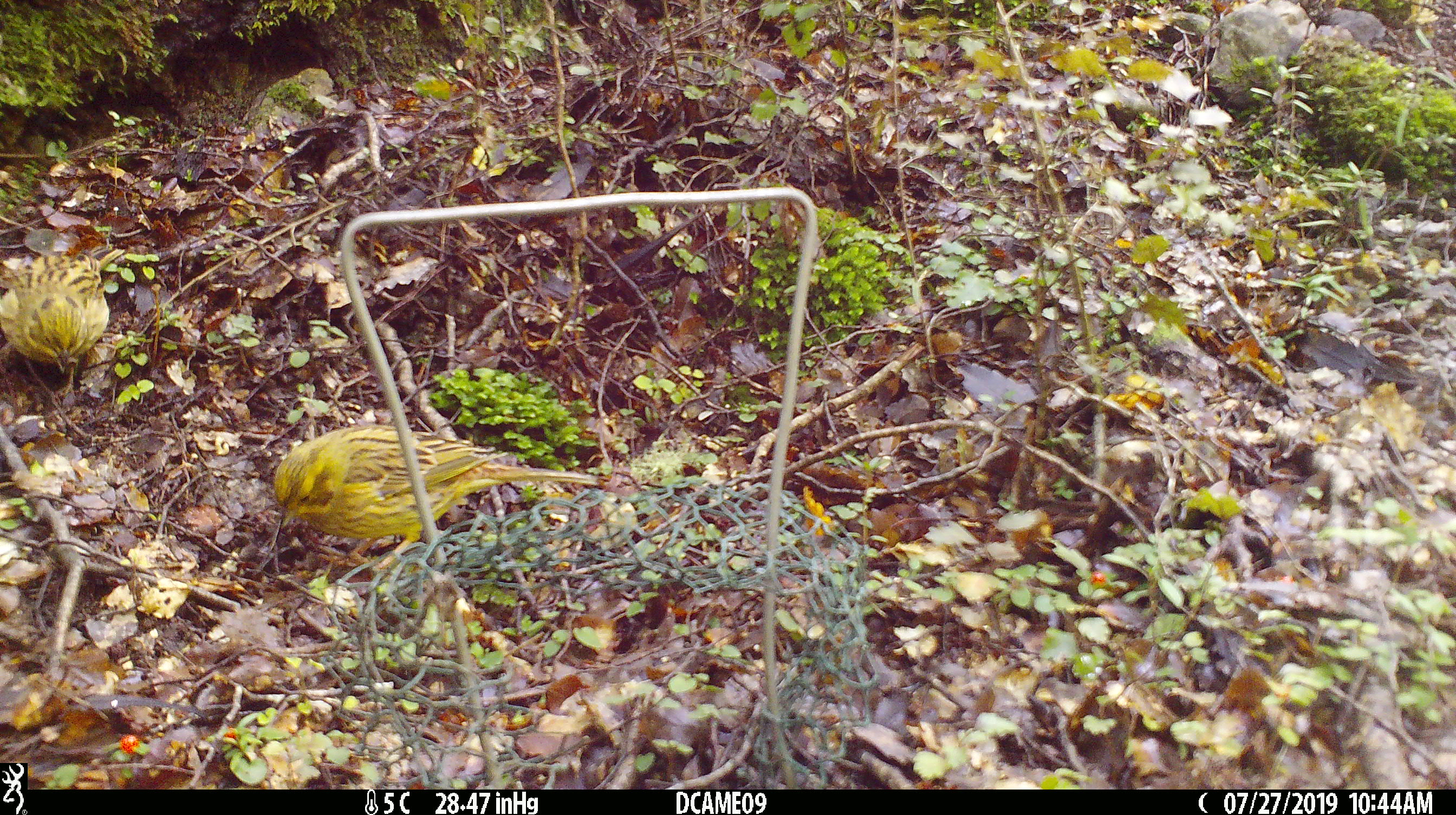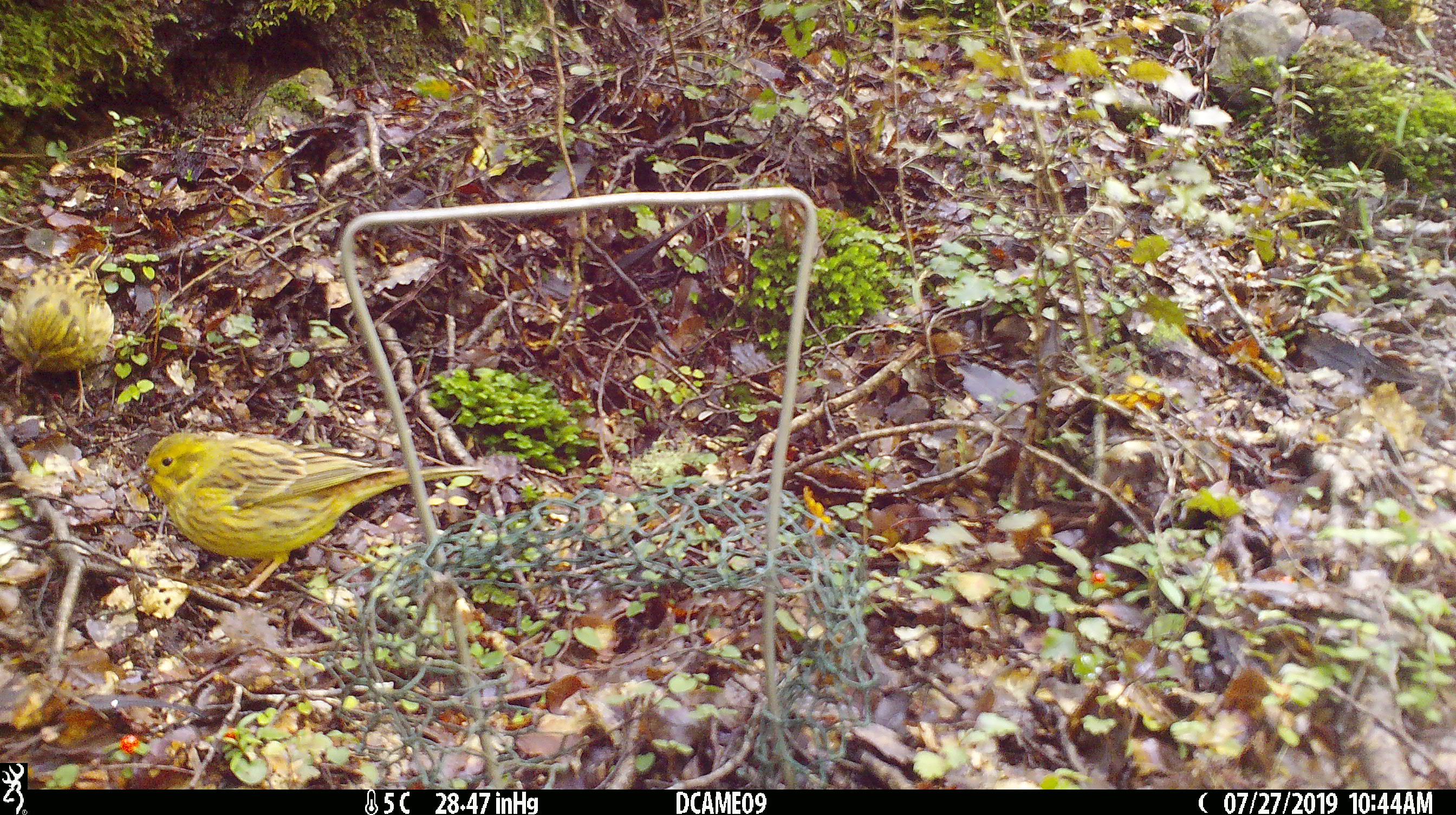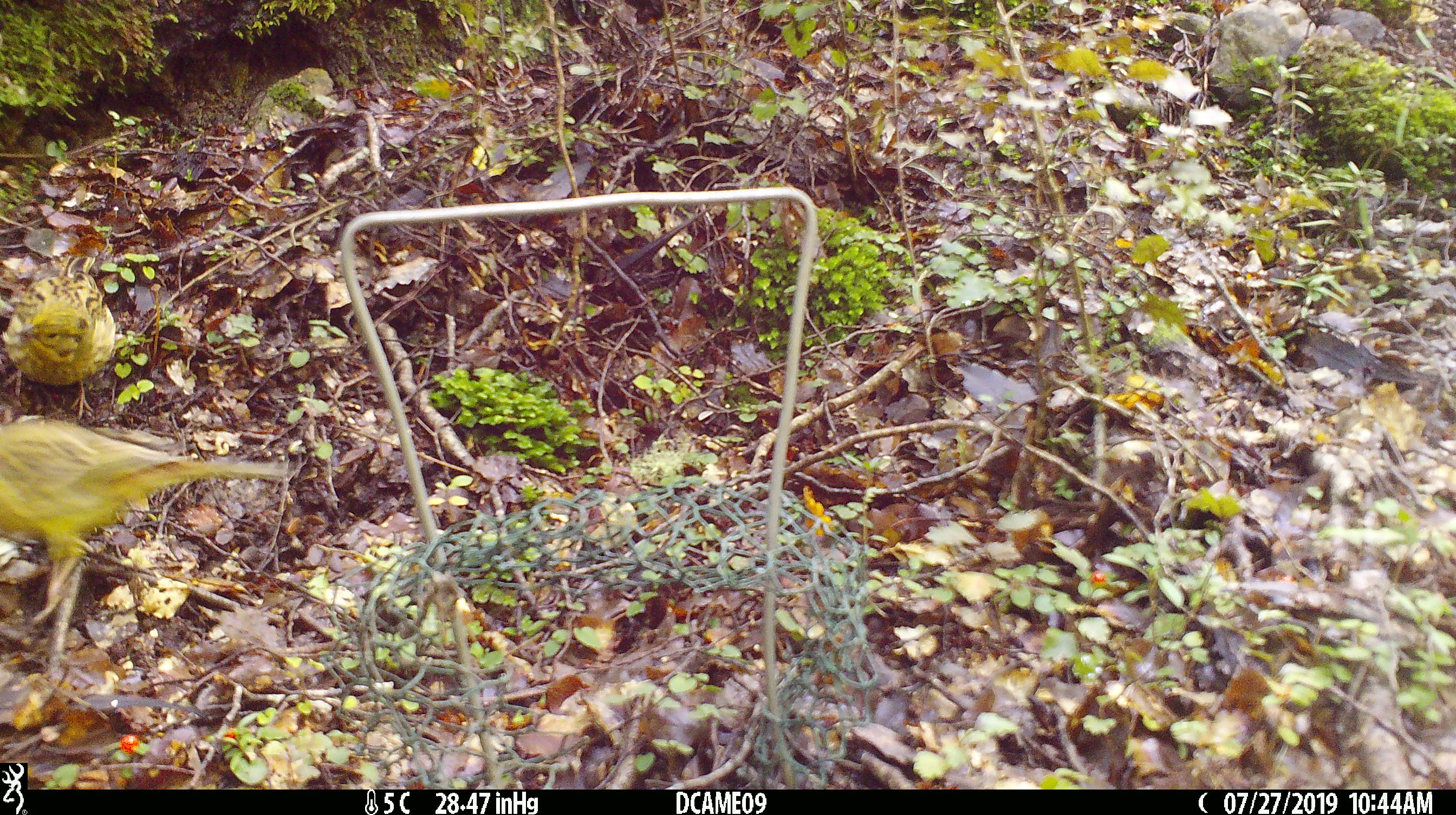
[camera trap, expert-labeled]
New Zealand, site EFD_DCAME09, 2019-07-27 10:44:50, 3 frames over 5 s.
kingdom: Animalia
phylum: Chordata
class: Aves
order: Passeriformes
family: Emberizidae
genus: Emberiza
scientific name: Emberiza citrinella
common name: yellowhammer